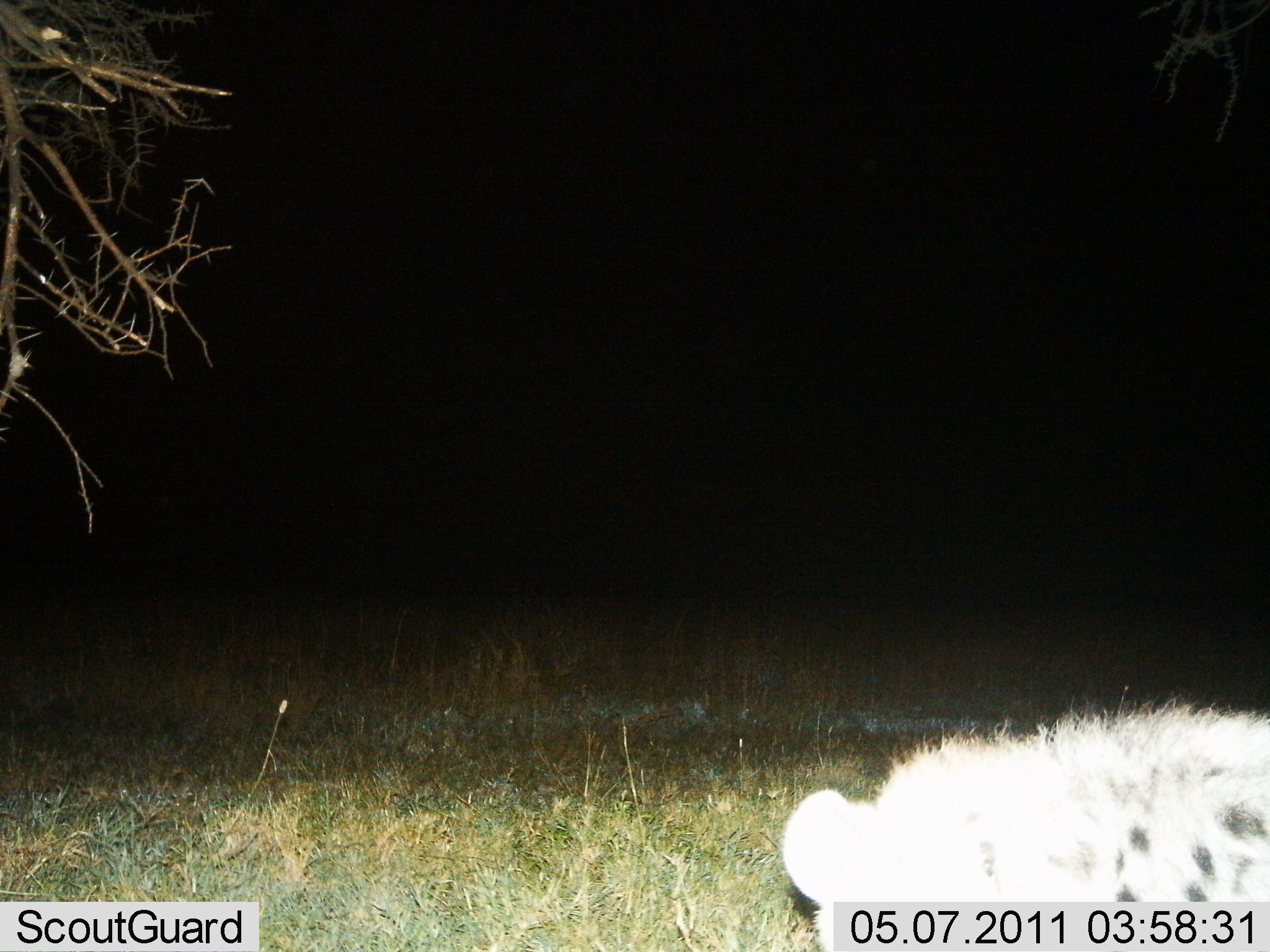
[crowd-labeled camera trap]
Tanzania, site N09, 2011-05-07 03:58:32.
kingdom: Animalia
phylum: Chordata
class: Mammalia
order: Carnivora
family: Hyaenidae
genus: Crocuta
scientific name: Crocuta crocuta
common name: spotted hyena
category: hyenaspotted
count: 1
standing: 73%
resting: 0%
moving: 27%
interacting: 0%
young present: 0%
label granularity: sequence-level